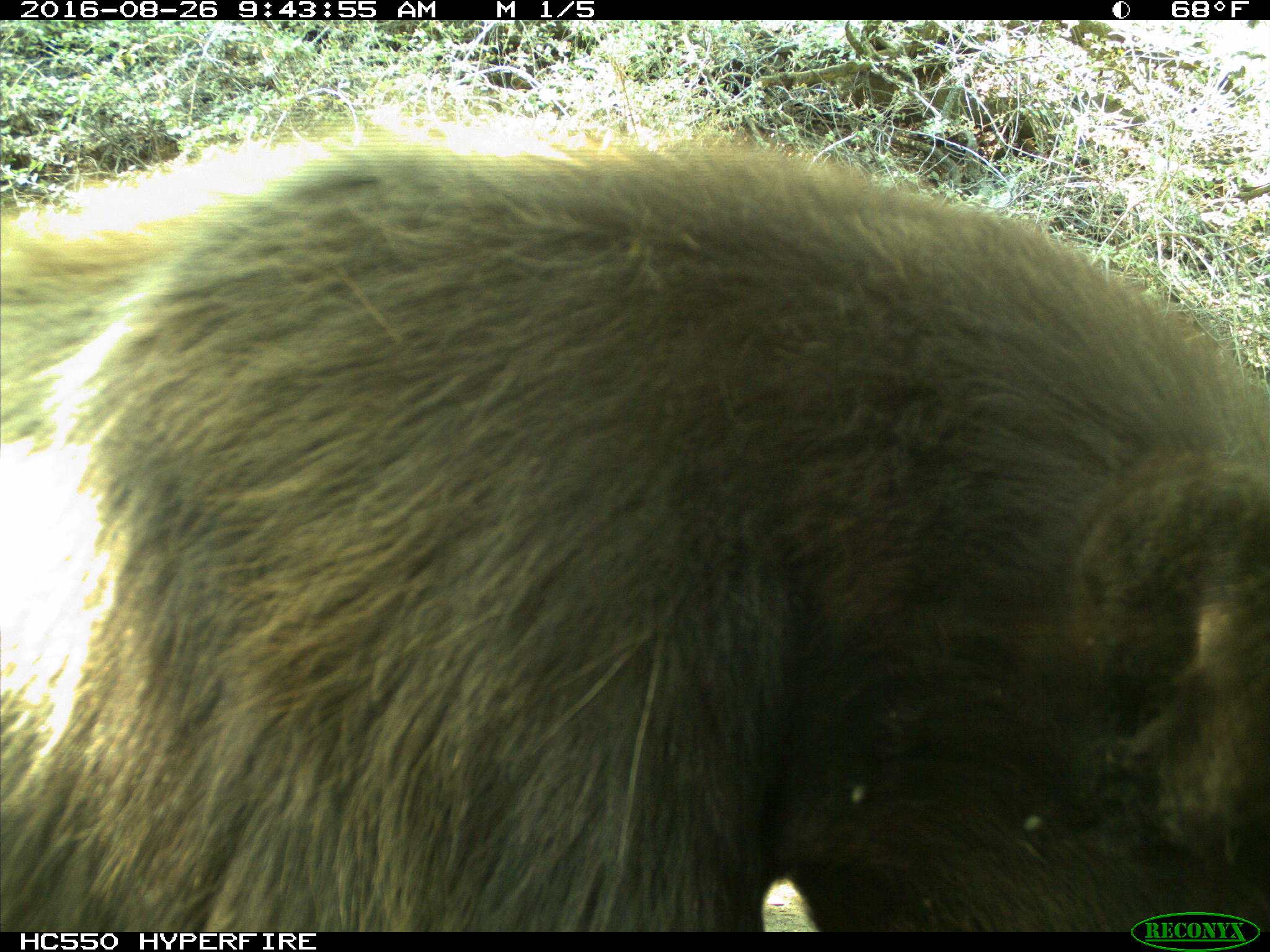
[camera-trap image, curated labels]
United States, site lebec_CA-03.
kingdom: Animalia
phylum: Chordata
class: Mammalia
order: Carnivora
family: Ursidae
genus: Ursus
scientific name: Ursus americanus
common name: american black bear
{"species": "Ursus americanus (american black bear)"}